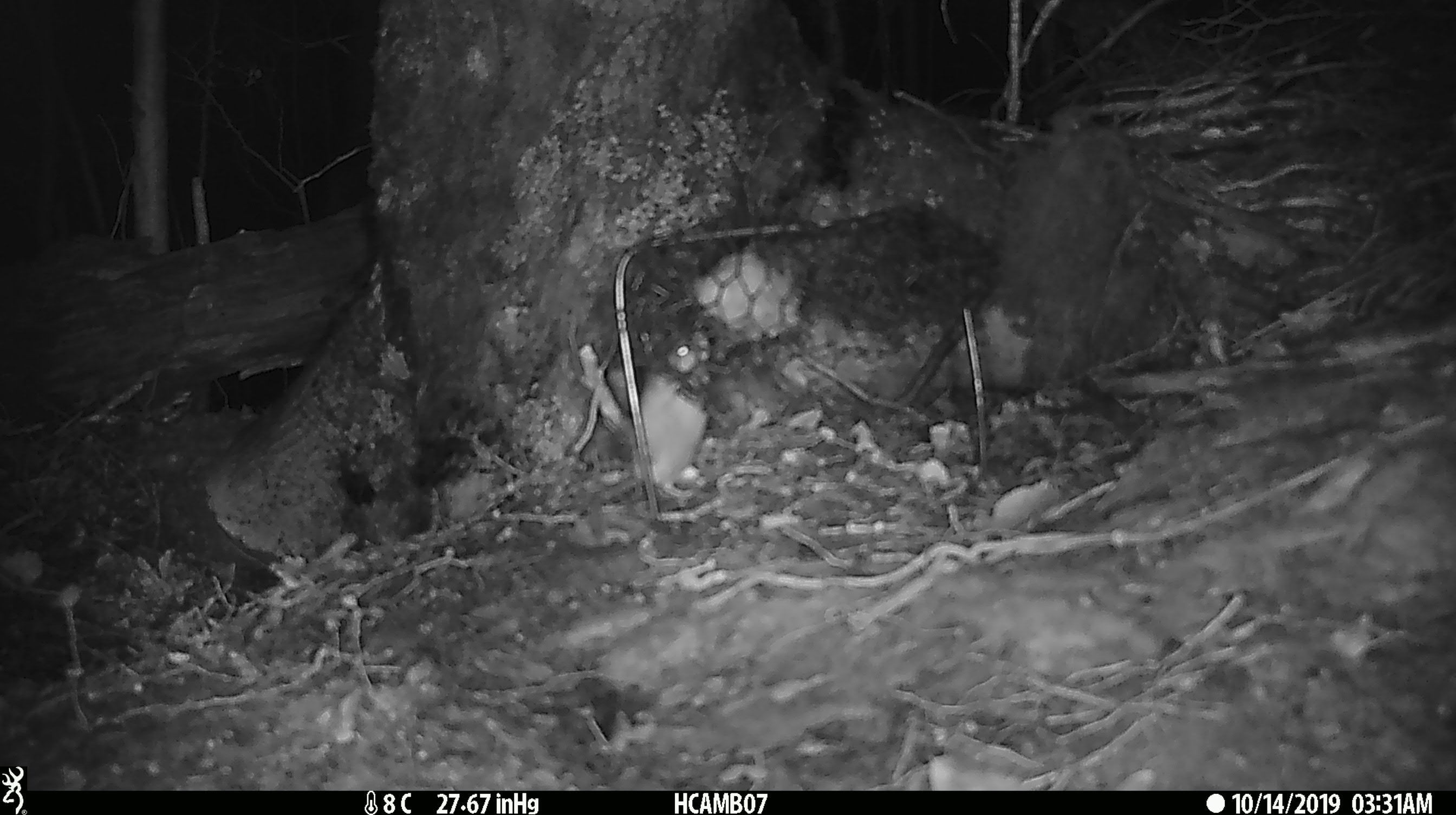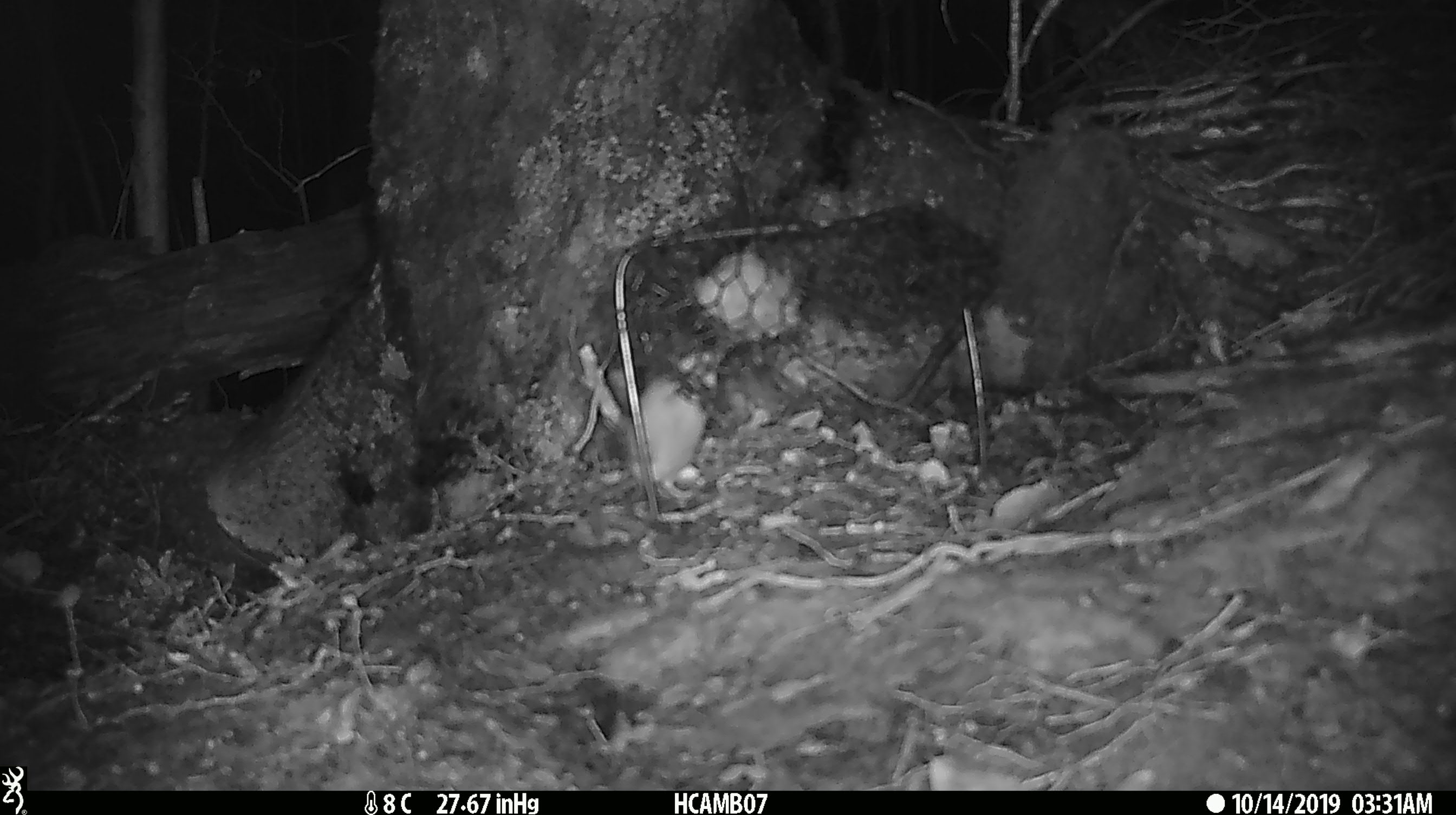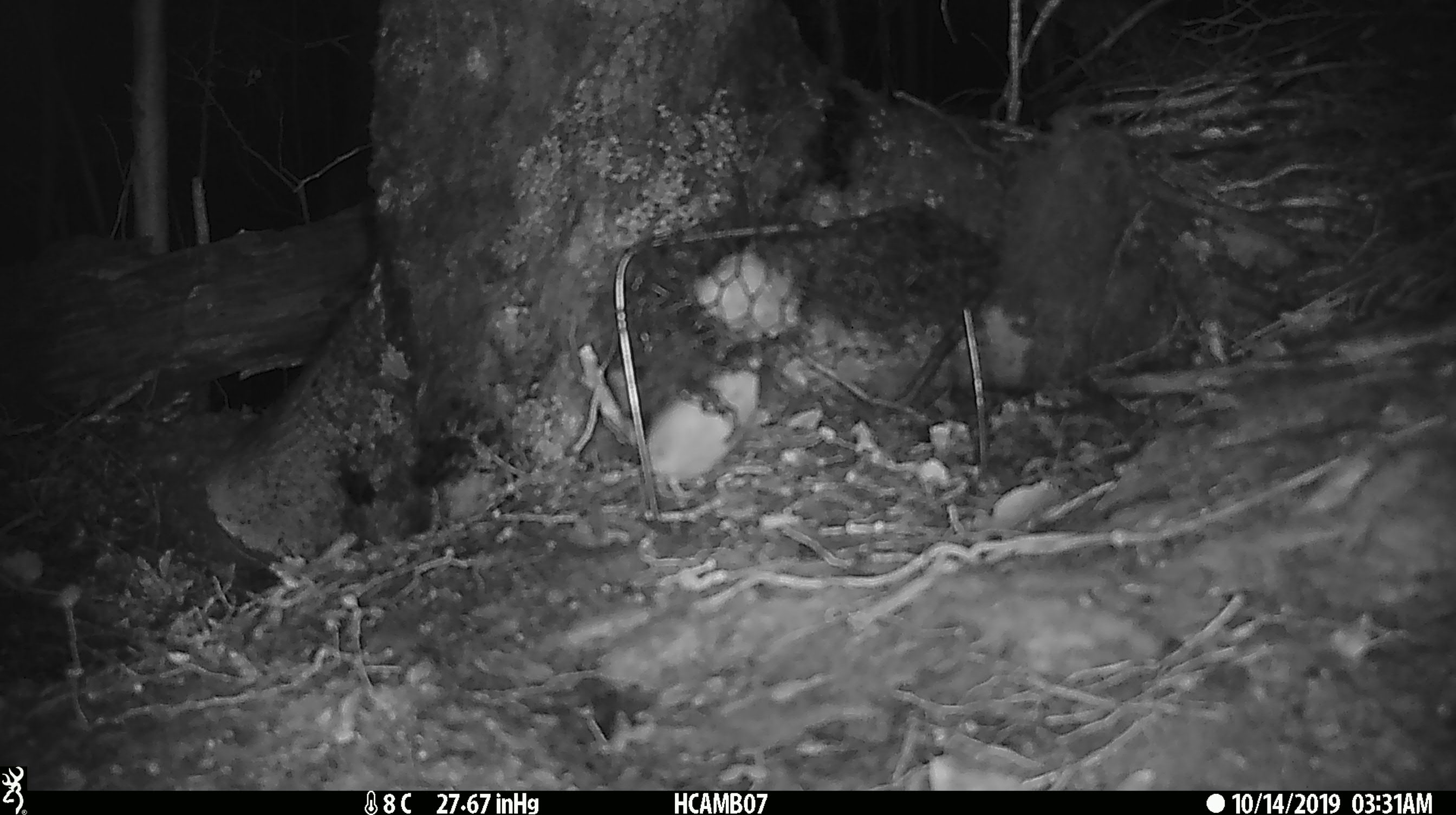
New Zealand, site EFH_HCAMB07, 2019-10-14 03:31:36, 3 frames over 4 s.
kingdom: Animalia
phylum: Chordata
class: Mammalia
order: Rodentia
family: Muridae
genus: Mus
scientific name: Mus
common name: mouse